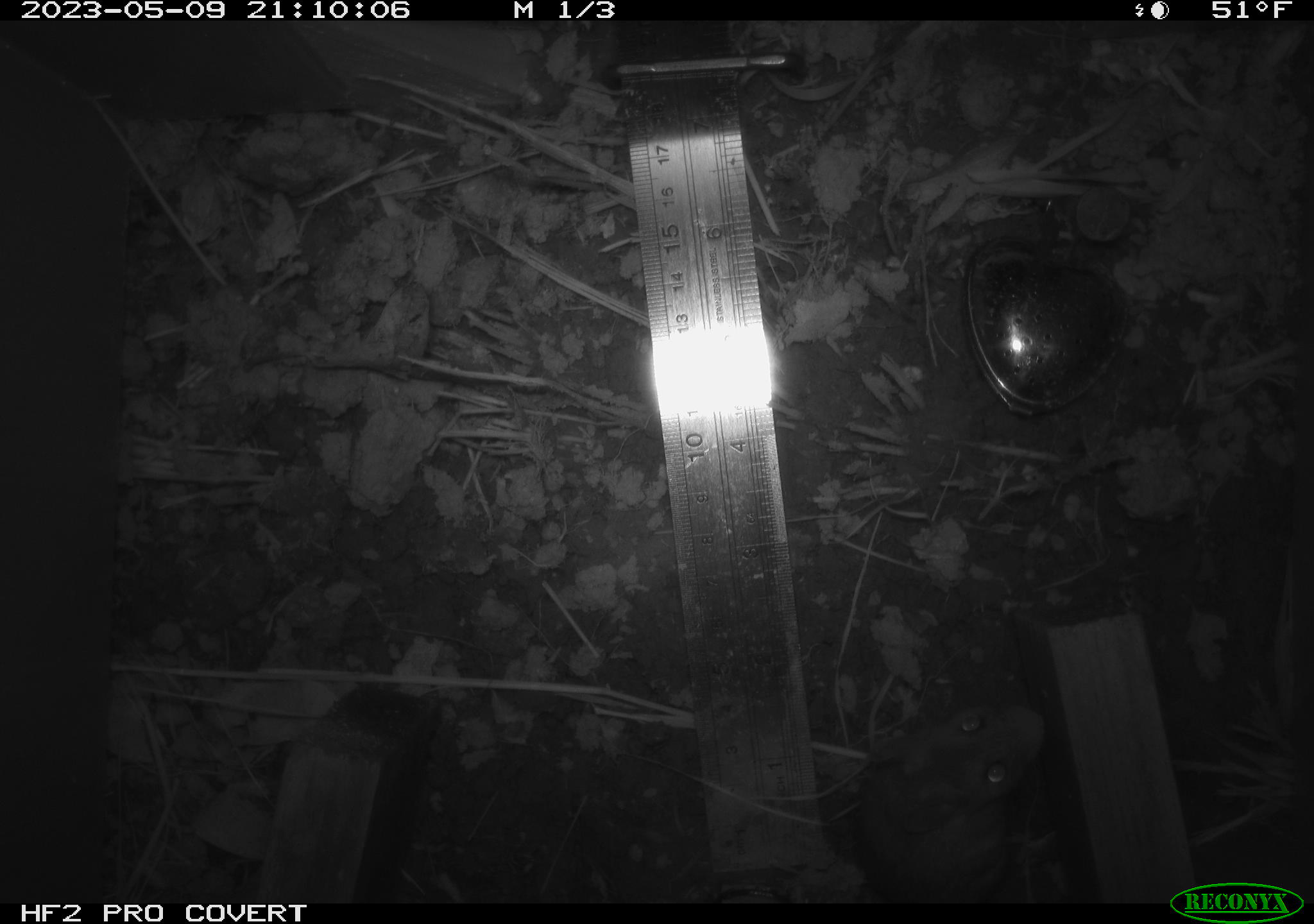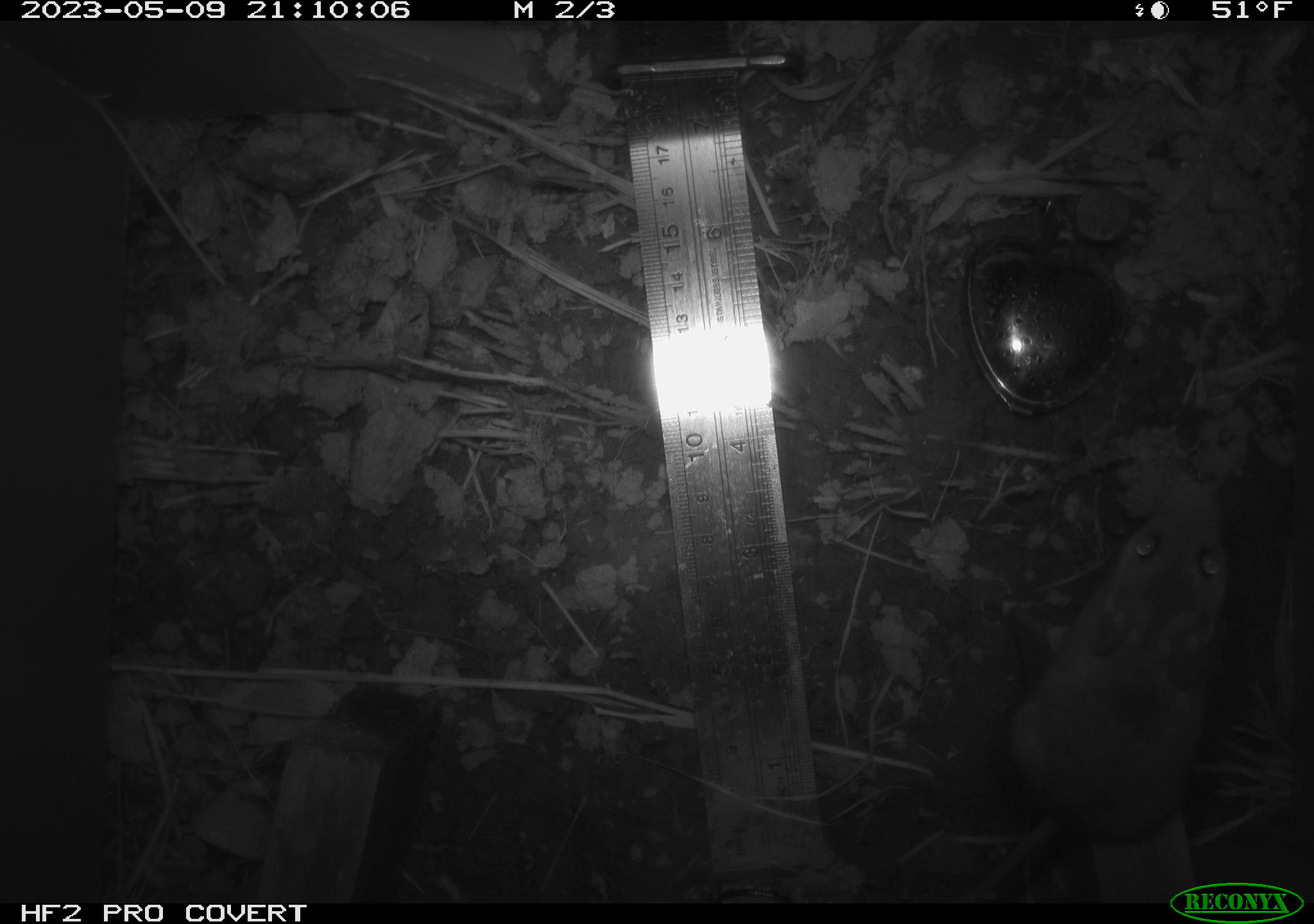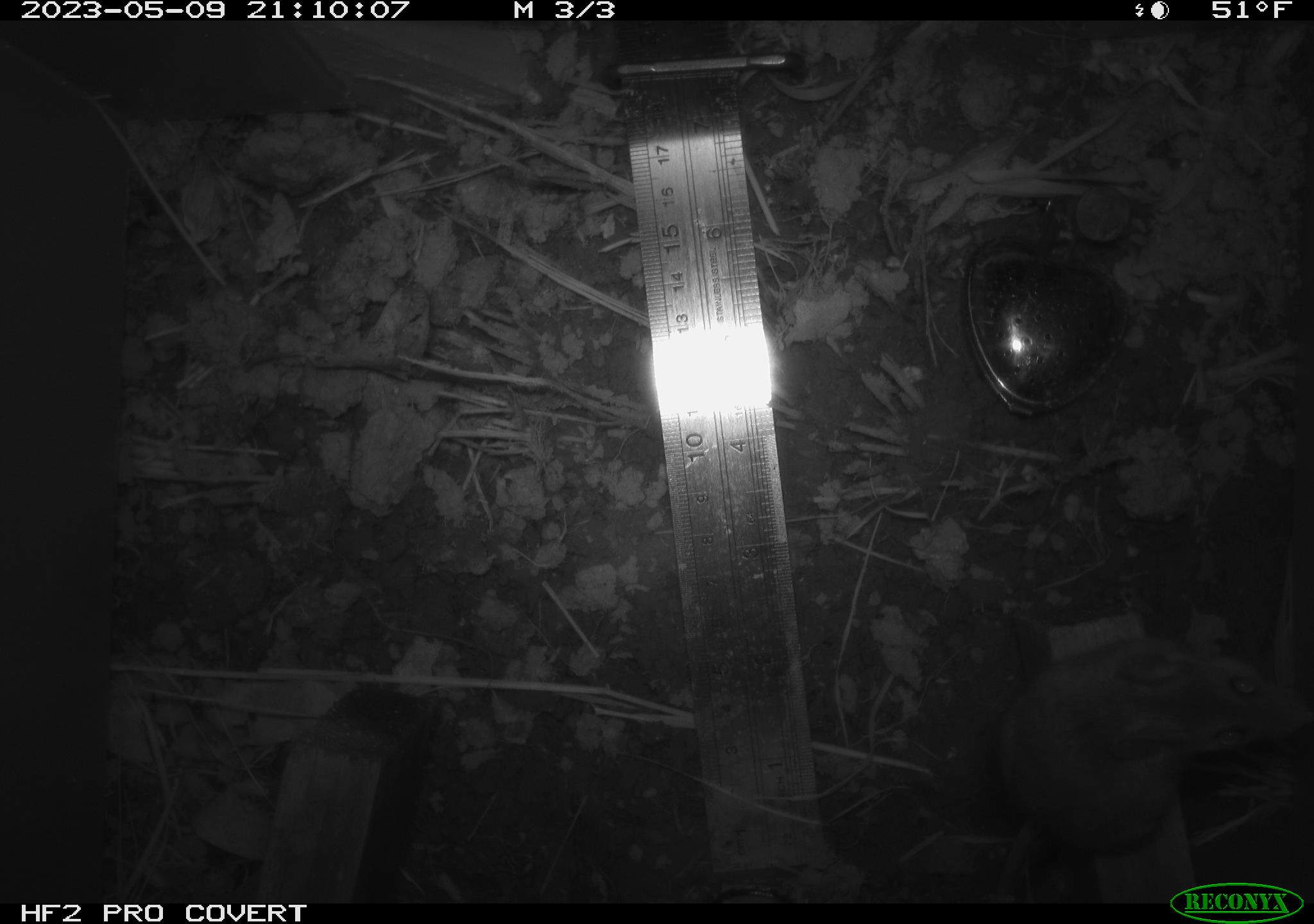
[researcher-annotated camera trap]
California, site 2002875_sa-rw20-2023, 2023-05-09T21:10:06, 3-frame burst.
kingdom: Animalia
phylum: Chordata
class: Mammalia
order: Rodentia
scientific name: Rodentia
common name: mouse species